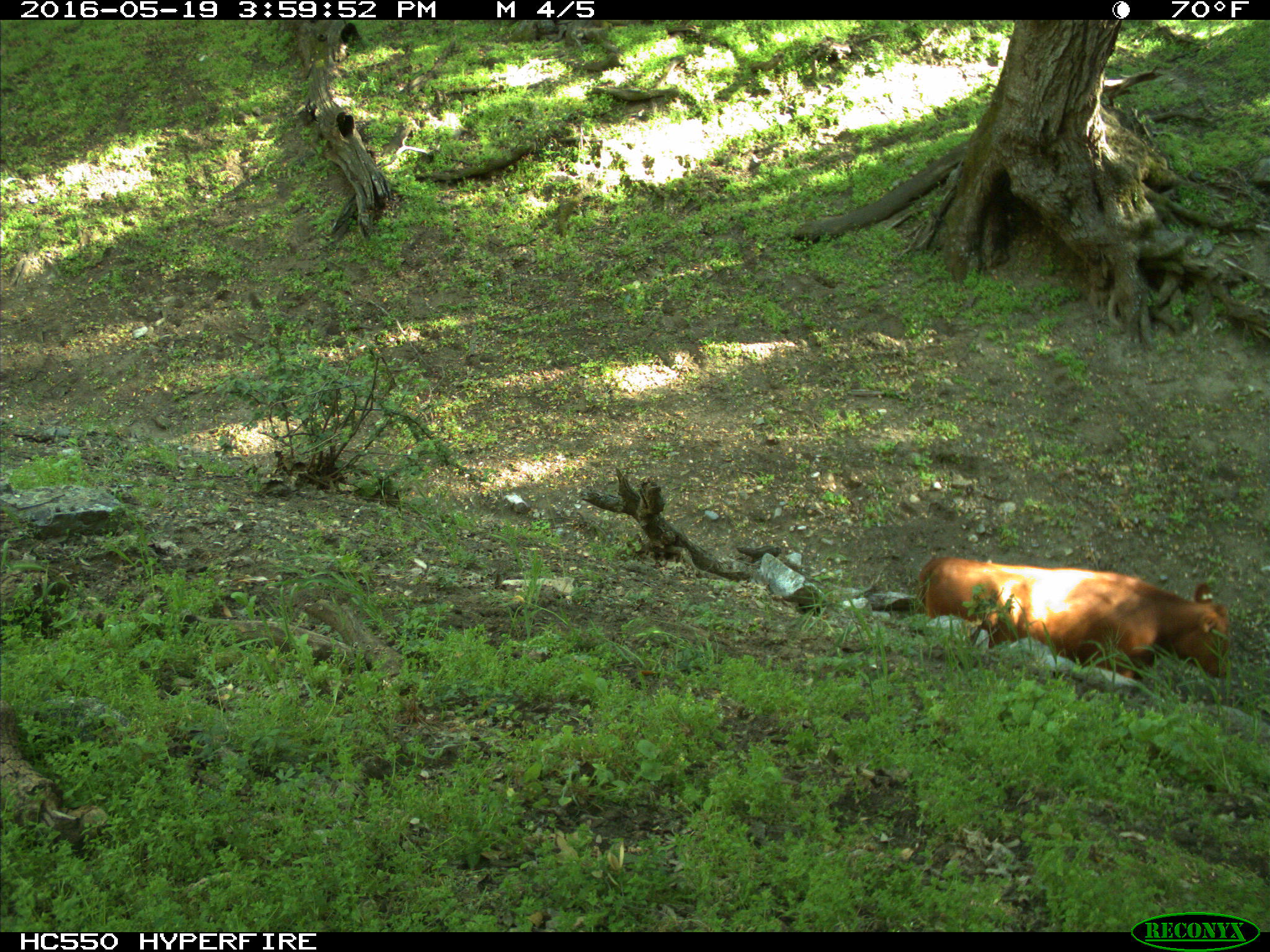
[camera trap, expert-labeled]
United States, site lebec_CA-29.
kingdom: Animalia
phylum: Chordata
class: Mammalia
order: Artiodactyla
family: Bovidae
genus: Bos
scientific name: Bos taurus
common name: domestic cow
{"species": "Bos taurus (domestic cow)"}